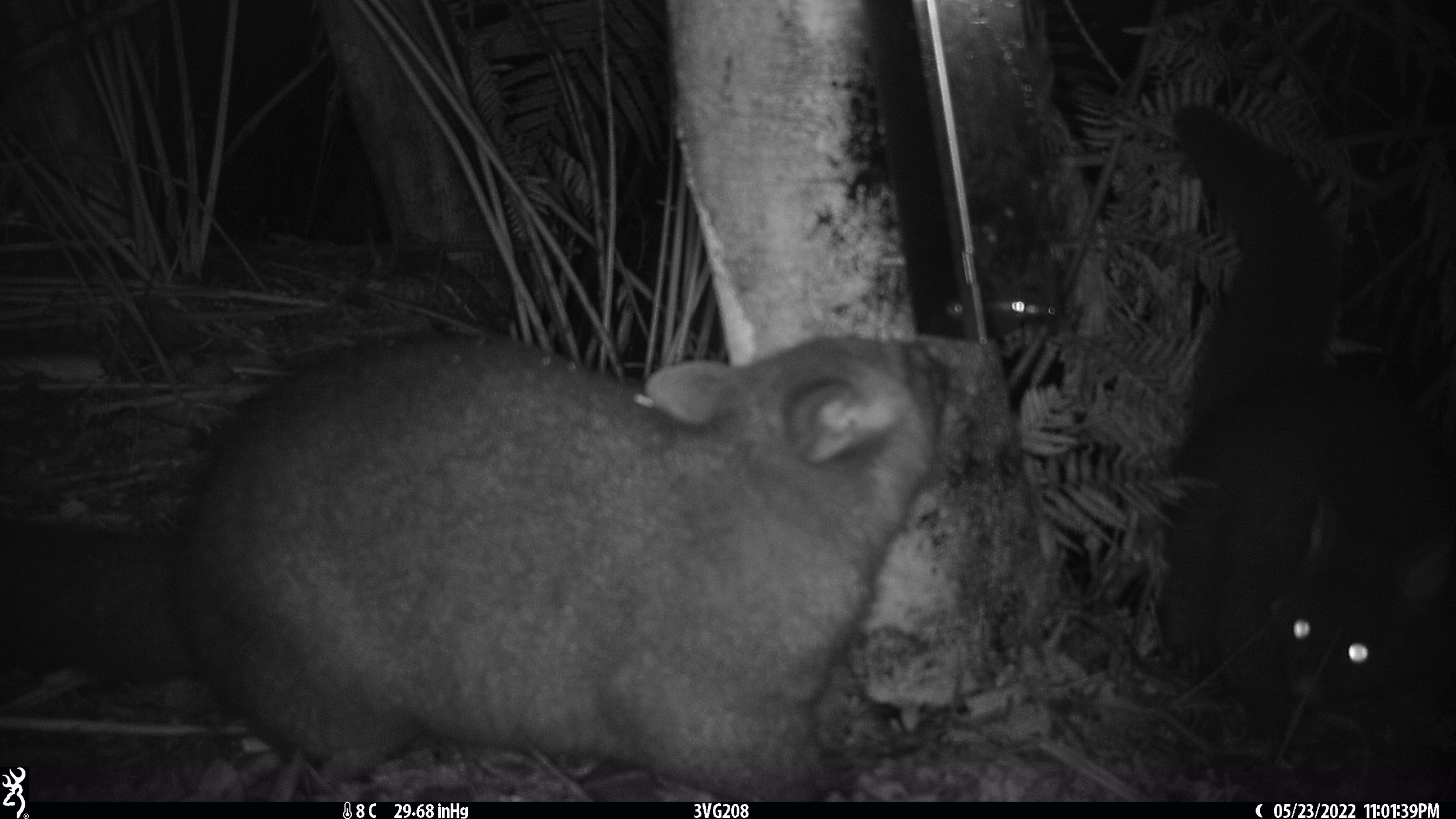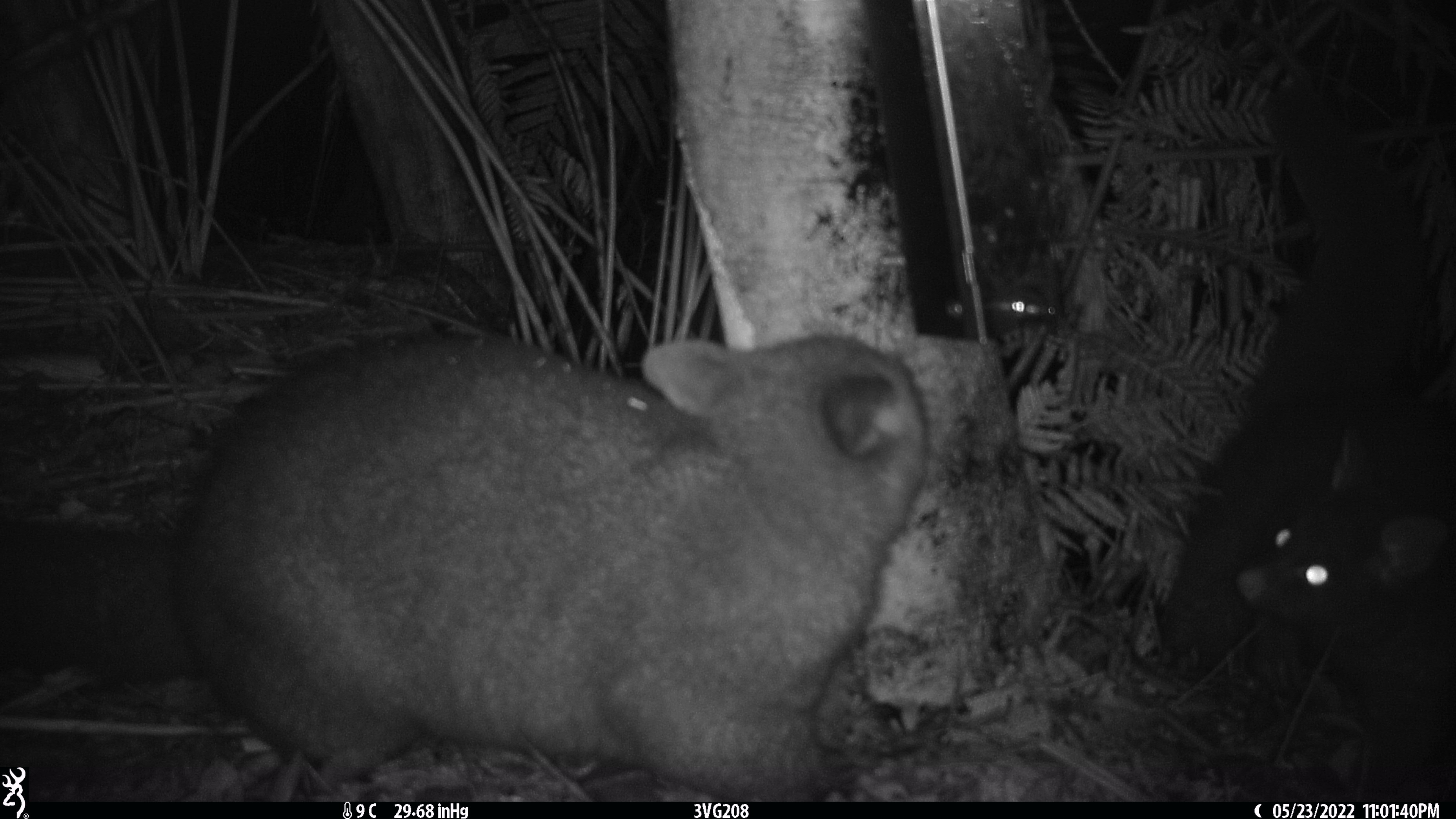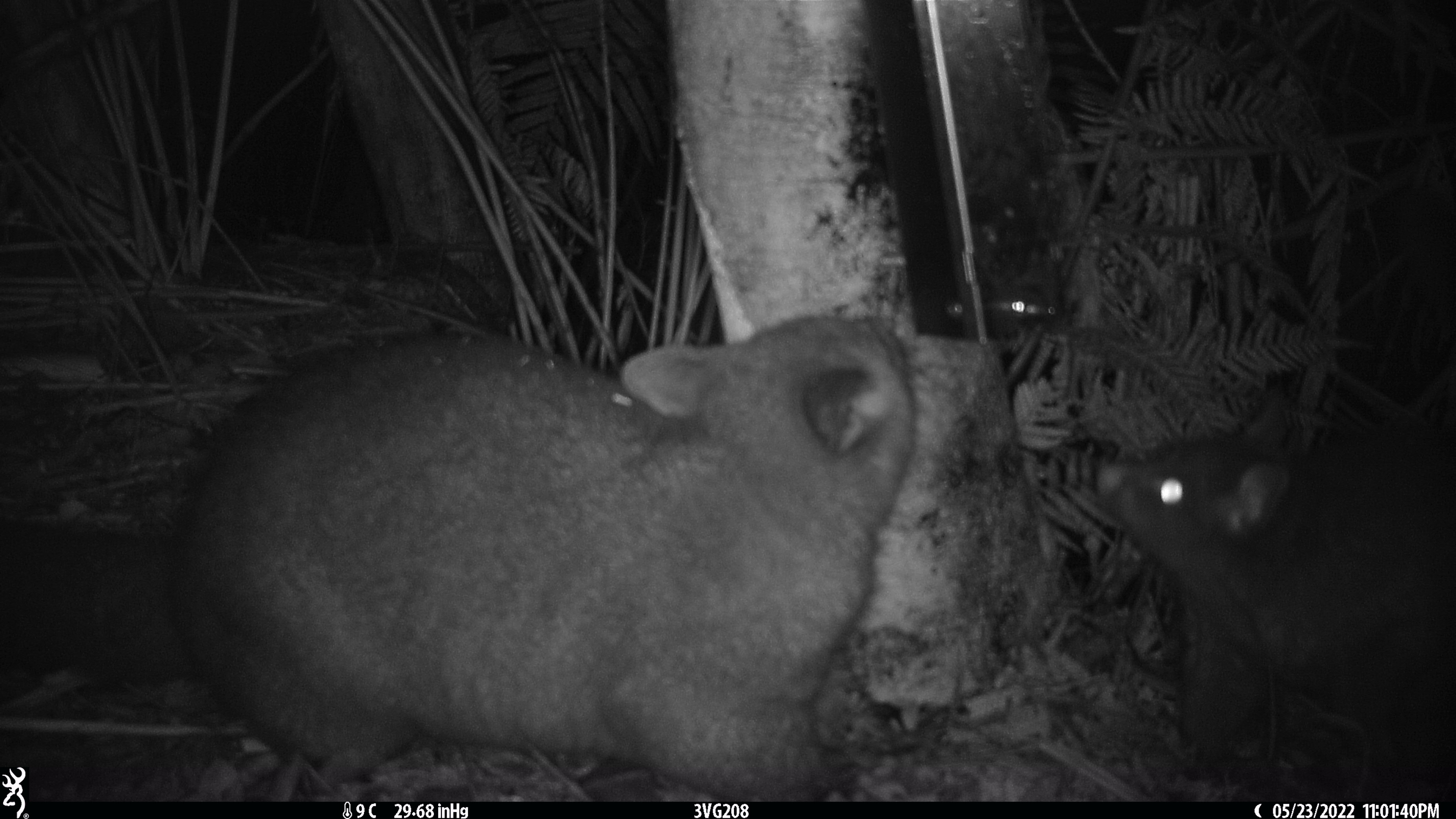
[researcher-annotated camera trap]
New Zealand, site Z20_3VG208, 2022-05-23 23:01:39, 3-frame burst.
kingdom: Animalia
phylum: Chordata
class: Mammalia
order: Diprotodontia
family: Phalangeridae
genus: Trichosurus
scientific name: Trichosurus vulpecula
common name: common brushtail possum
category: possum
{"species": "possum (common brushtail possum) (Trichosurus vulpecula)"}